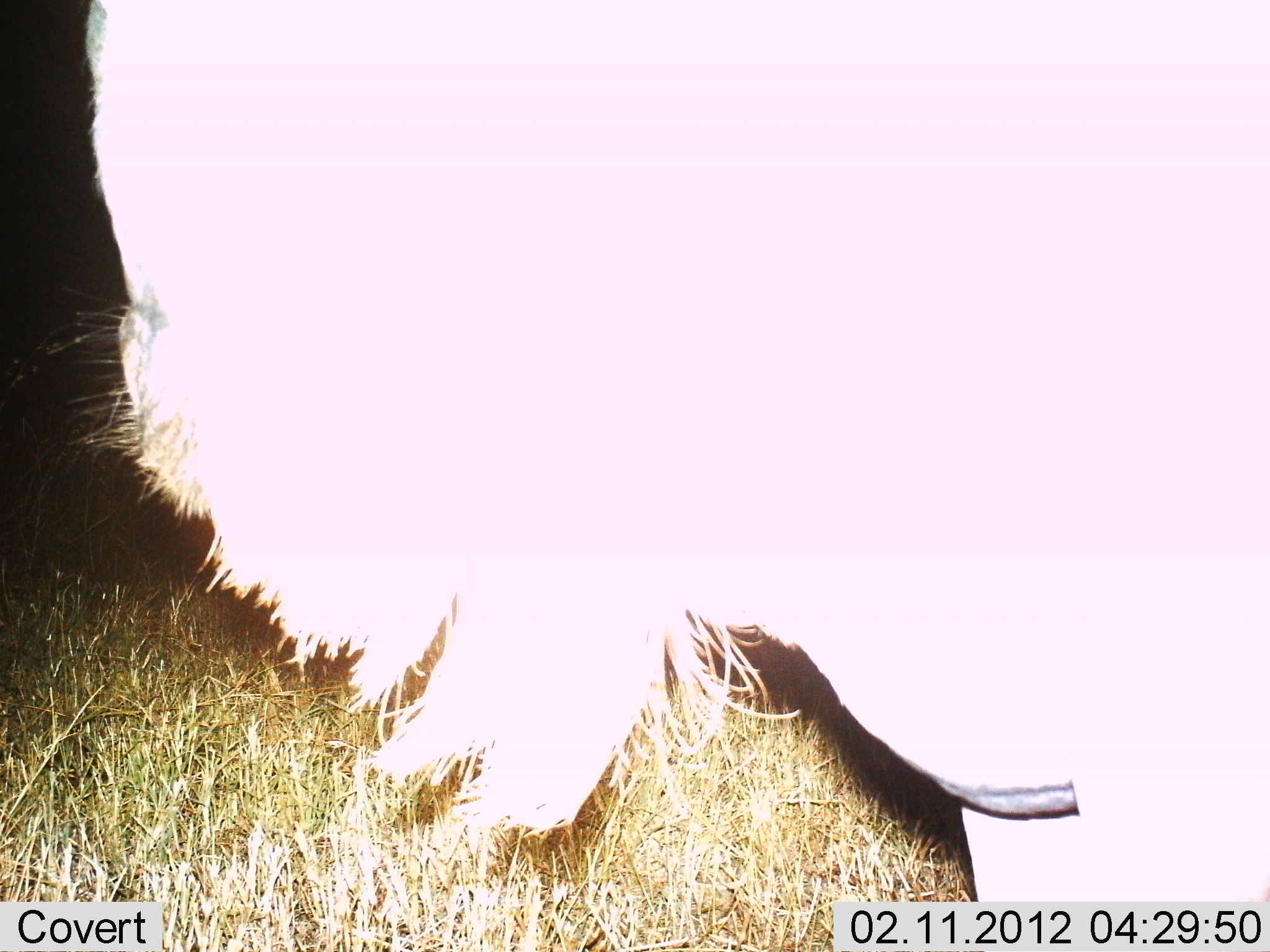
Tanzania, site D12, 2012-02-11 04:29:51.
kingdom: Animalia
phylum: Chordata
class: Mammalia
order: Artiodactyla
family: Bovidae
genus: Connochaetes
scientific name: Connochaetes taurinus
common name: blue wildebeest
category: wildebeest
Wildebeest (blue wildebeest) (Connochaetes taurinus), count 1. Behavior (volunteer vote fractions): standing 100%, resting 0%, moving 0%, interacting 0%. Young present (vote fraction): 0%. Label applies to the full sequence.